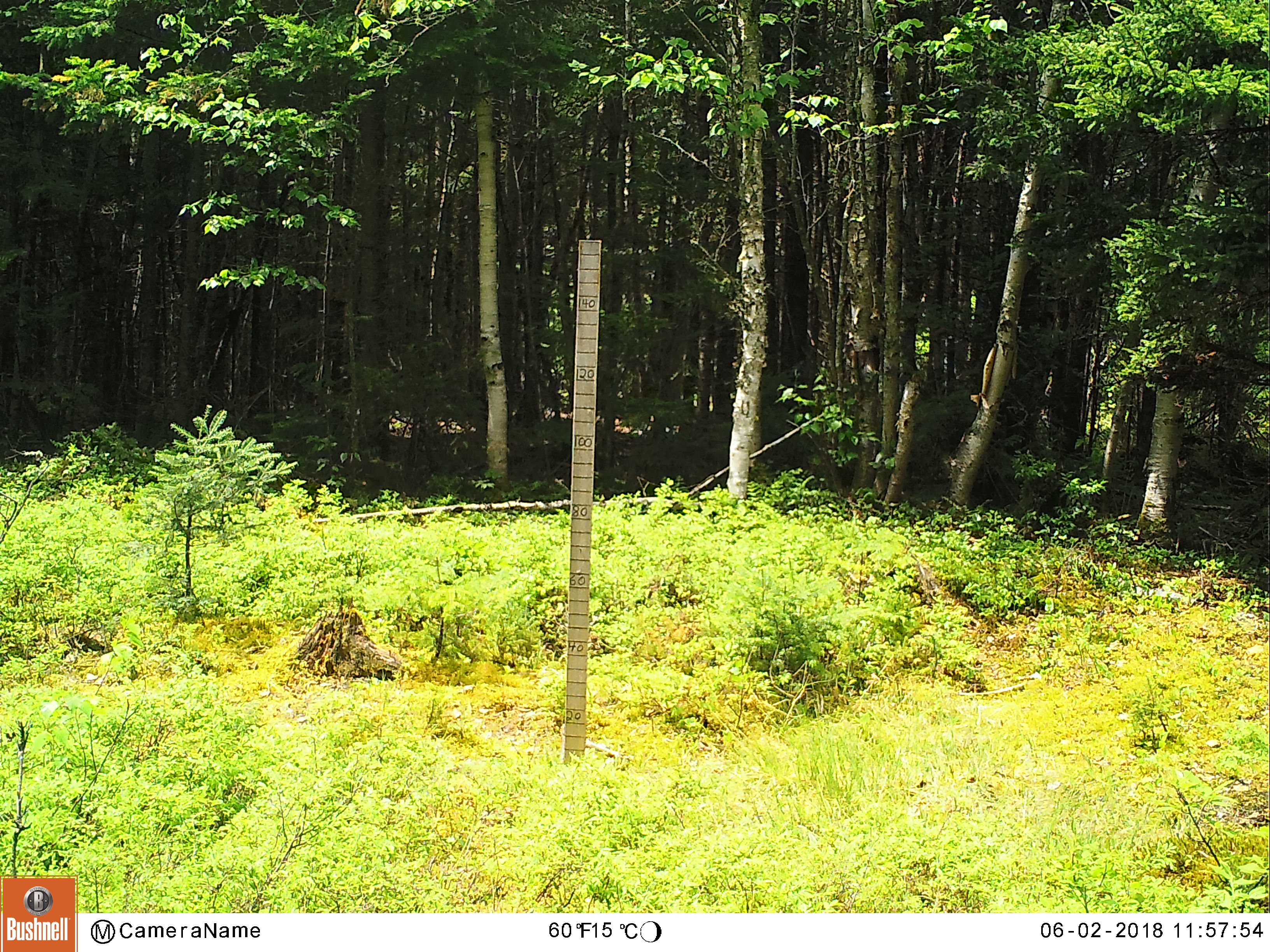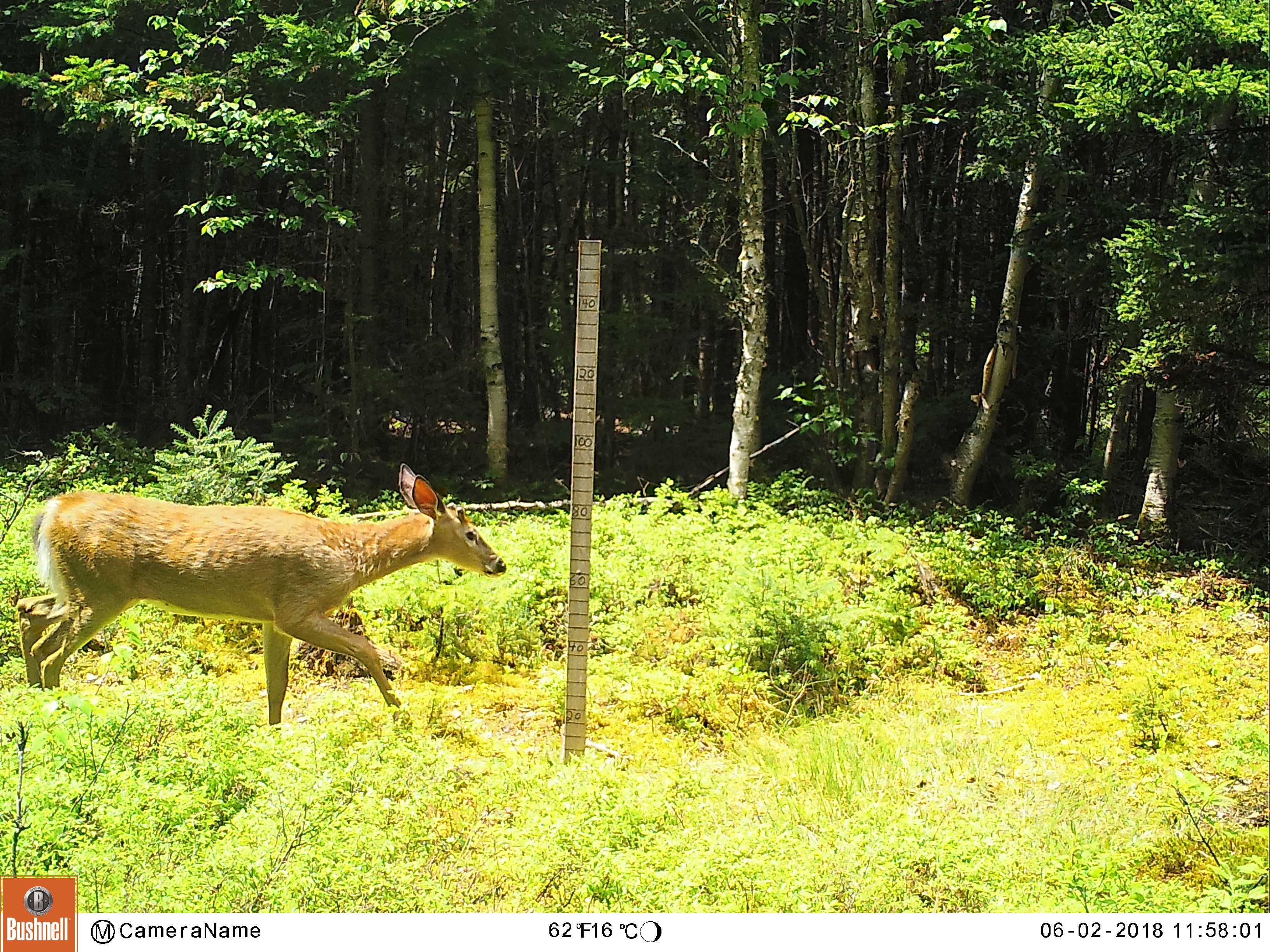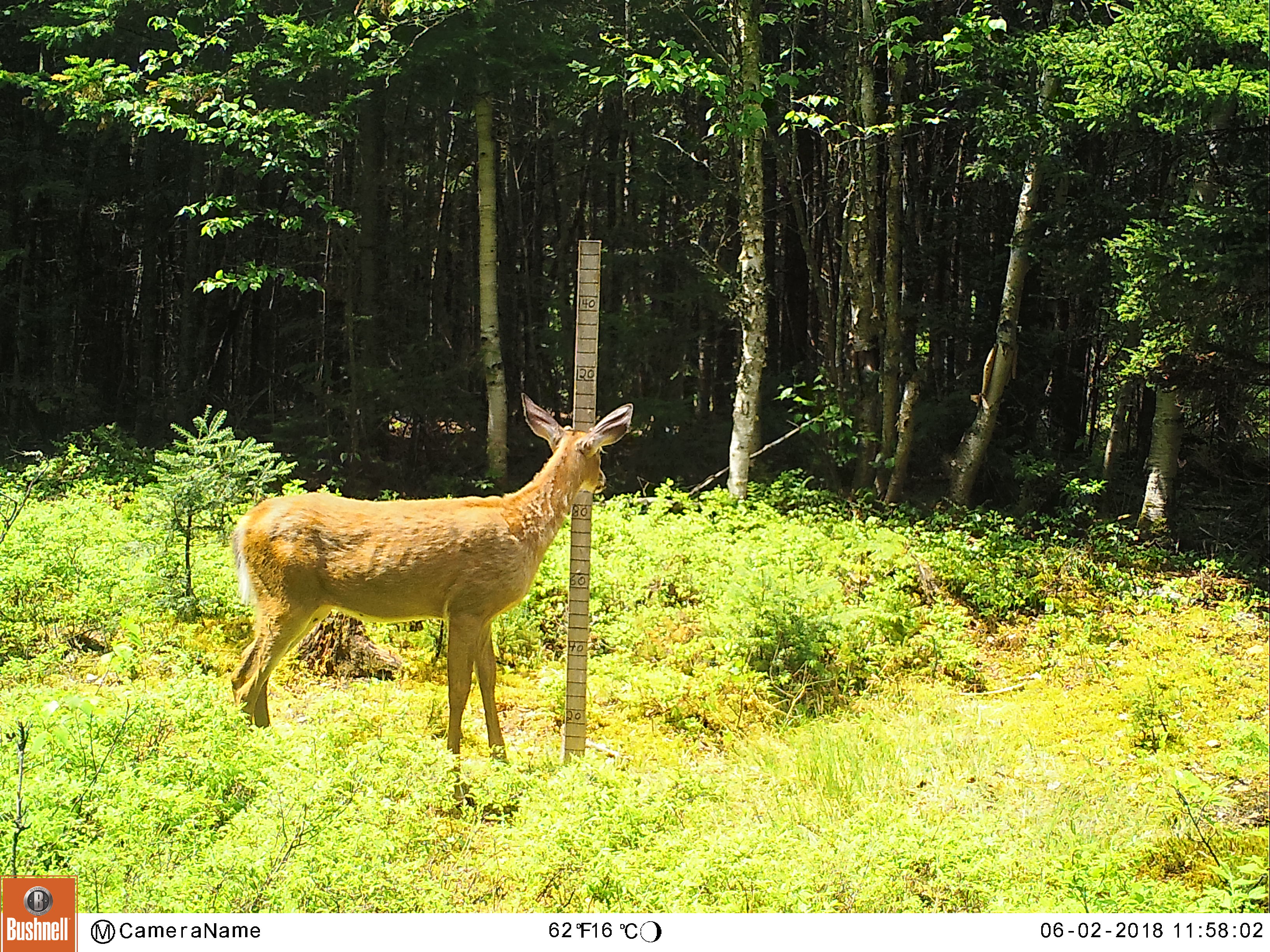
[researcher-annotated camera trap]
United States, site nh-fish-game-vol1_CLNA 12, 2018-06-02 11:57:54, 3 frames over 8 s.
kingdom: Animalia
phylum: Chordata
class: Mammalia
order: Artiodactyla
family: Cervidae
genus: Odocoileus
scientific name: Odocoileus virginianus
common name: white-tailed deer